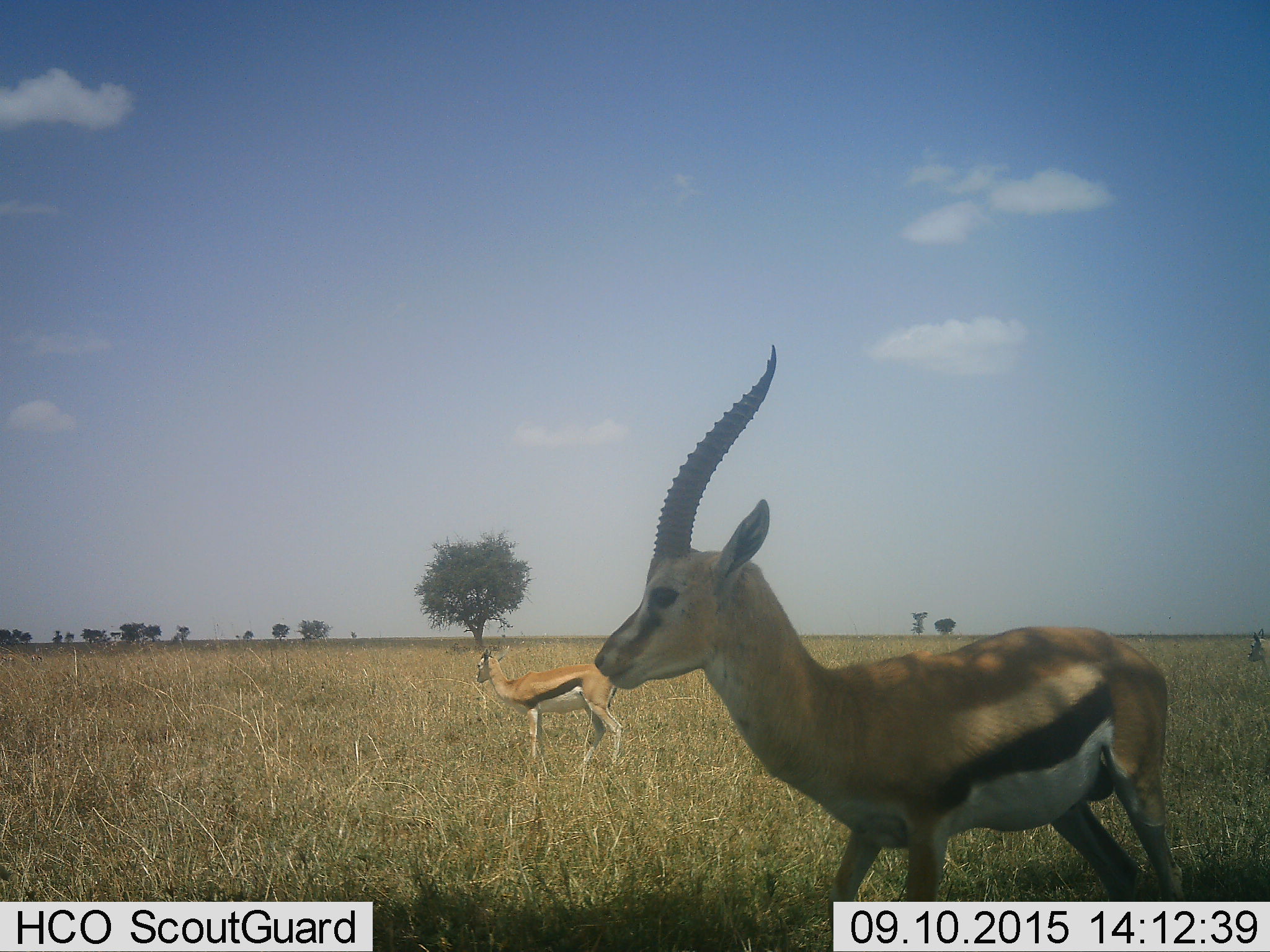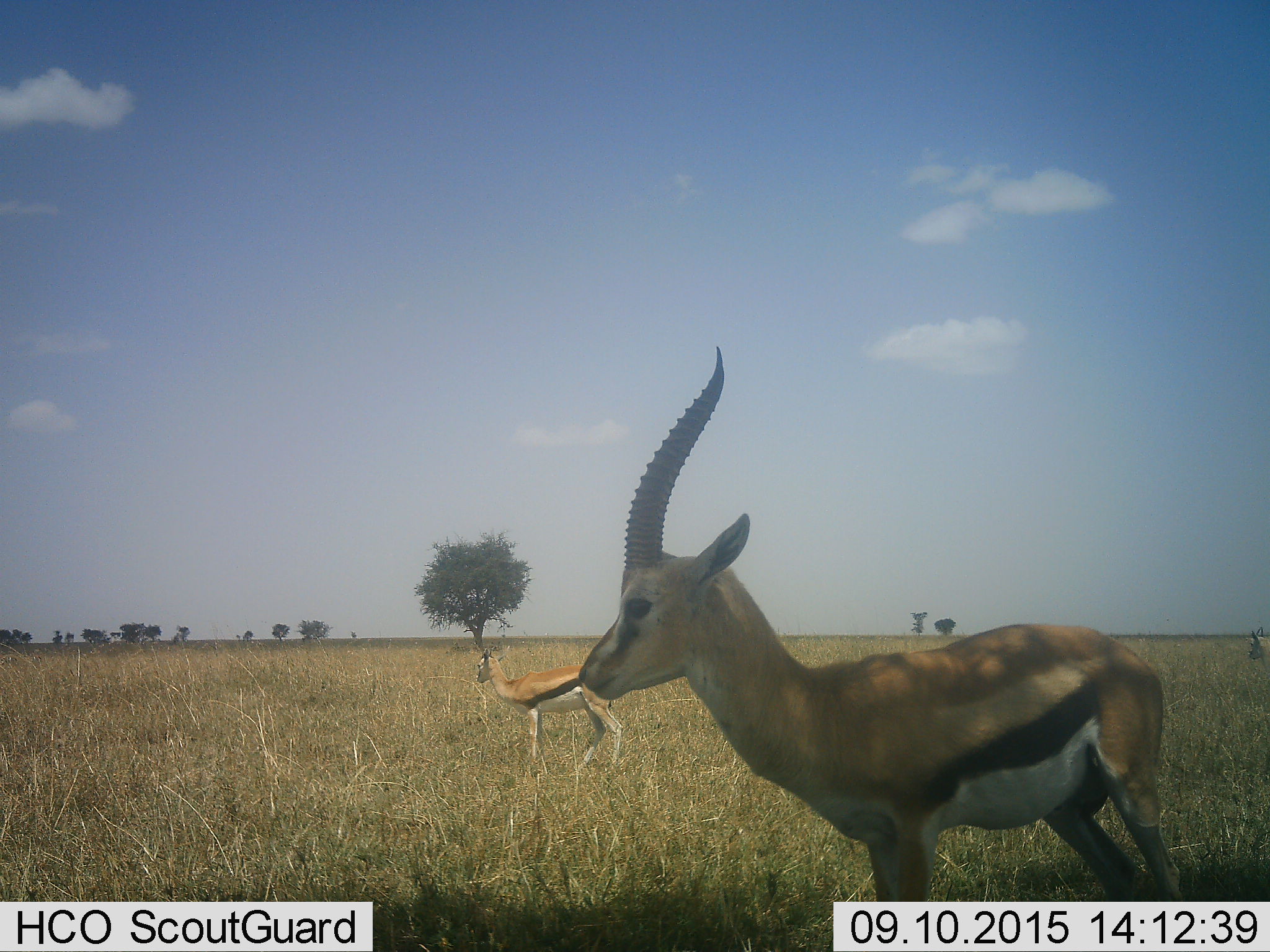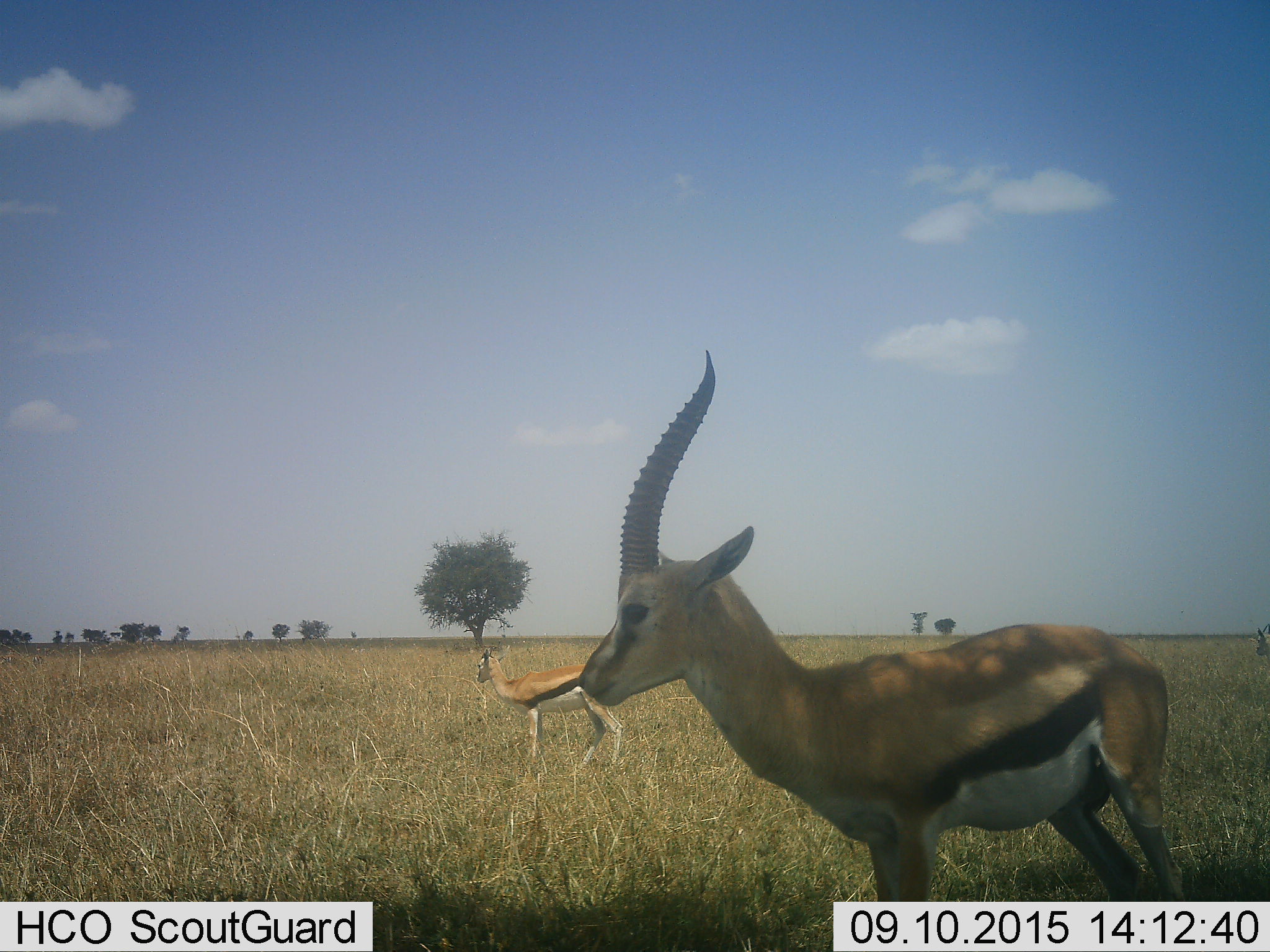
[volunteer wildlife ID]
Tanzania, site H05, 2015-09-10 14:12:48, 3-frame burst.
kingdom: Animalia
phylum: Chordata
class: Mammalia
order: Artiodactyla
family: Bovidae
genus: Eudorcas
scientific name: Eudorcas thomsonii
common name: thomson's gazelle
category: gazellethomsons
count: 3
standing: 100%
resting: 0%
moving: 10%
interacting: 0%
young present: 10%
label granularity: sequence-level